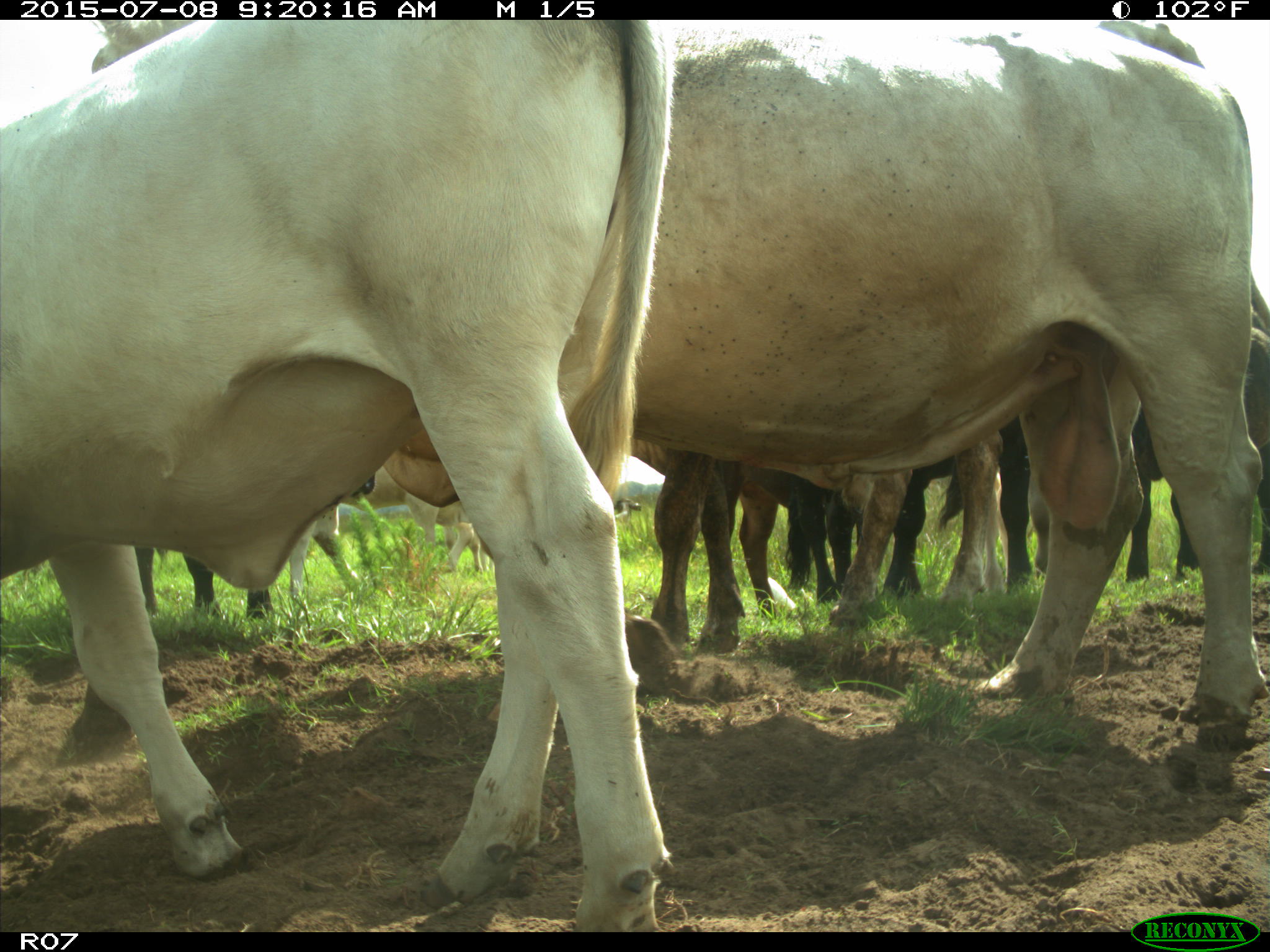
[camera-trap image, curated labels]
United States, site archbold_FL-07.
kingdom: Animalia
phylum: Chordata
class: Mammalia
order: Artiodactyla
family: Bovidae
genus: Bos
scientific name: Bos taurus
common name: domestic cow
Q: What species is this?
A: Bos taurus (domestic cow).